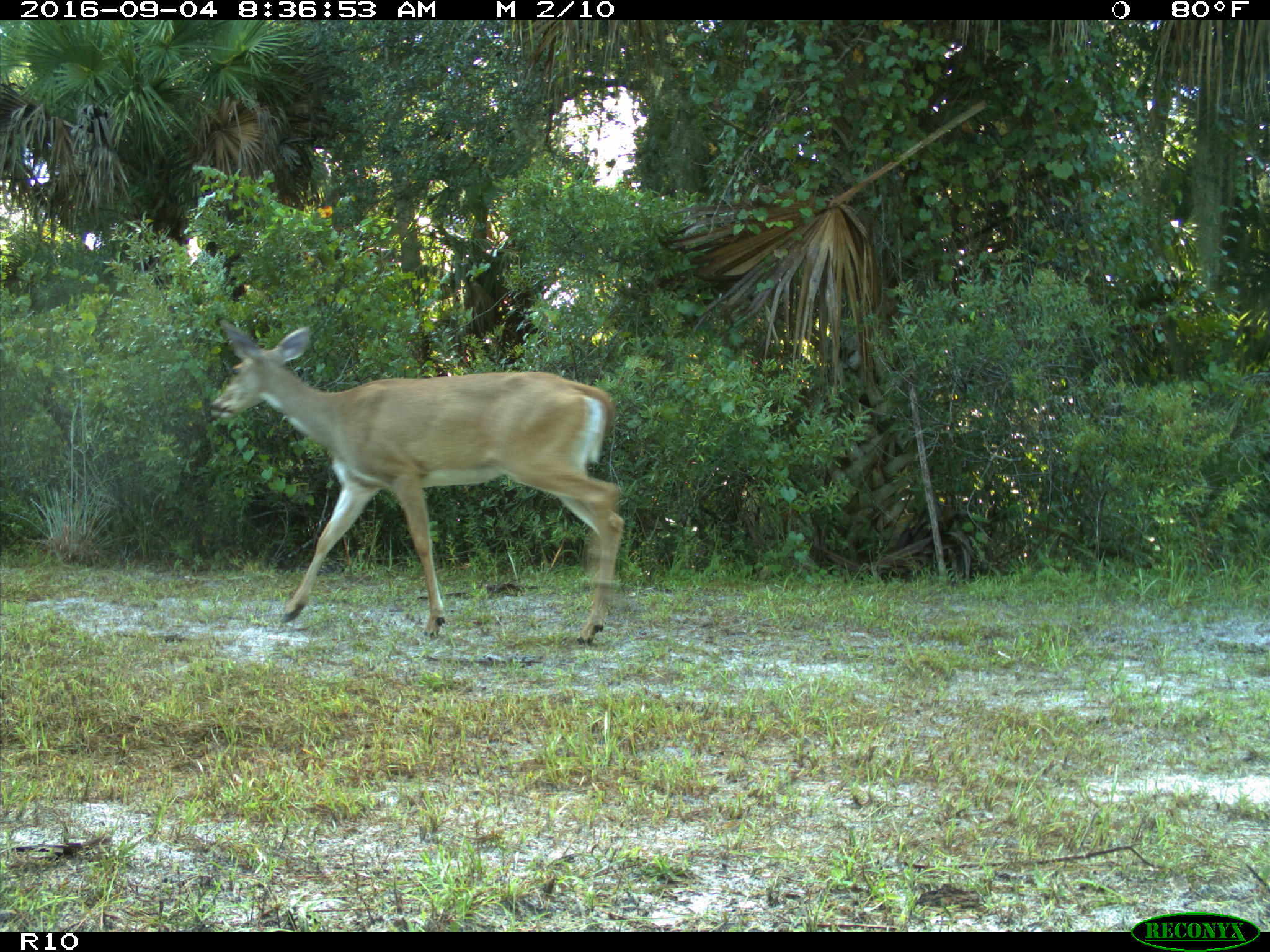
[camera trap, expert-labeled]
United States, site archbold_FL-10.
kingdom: Animalia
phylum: Chordata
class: Mammalia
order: Artiodactyla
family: Cervidae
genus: Odocoileus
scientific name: Odocoileus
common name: deer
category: unidentified deer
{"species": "unidentified deer (deer) (Odocoileus)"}